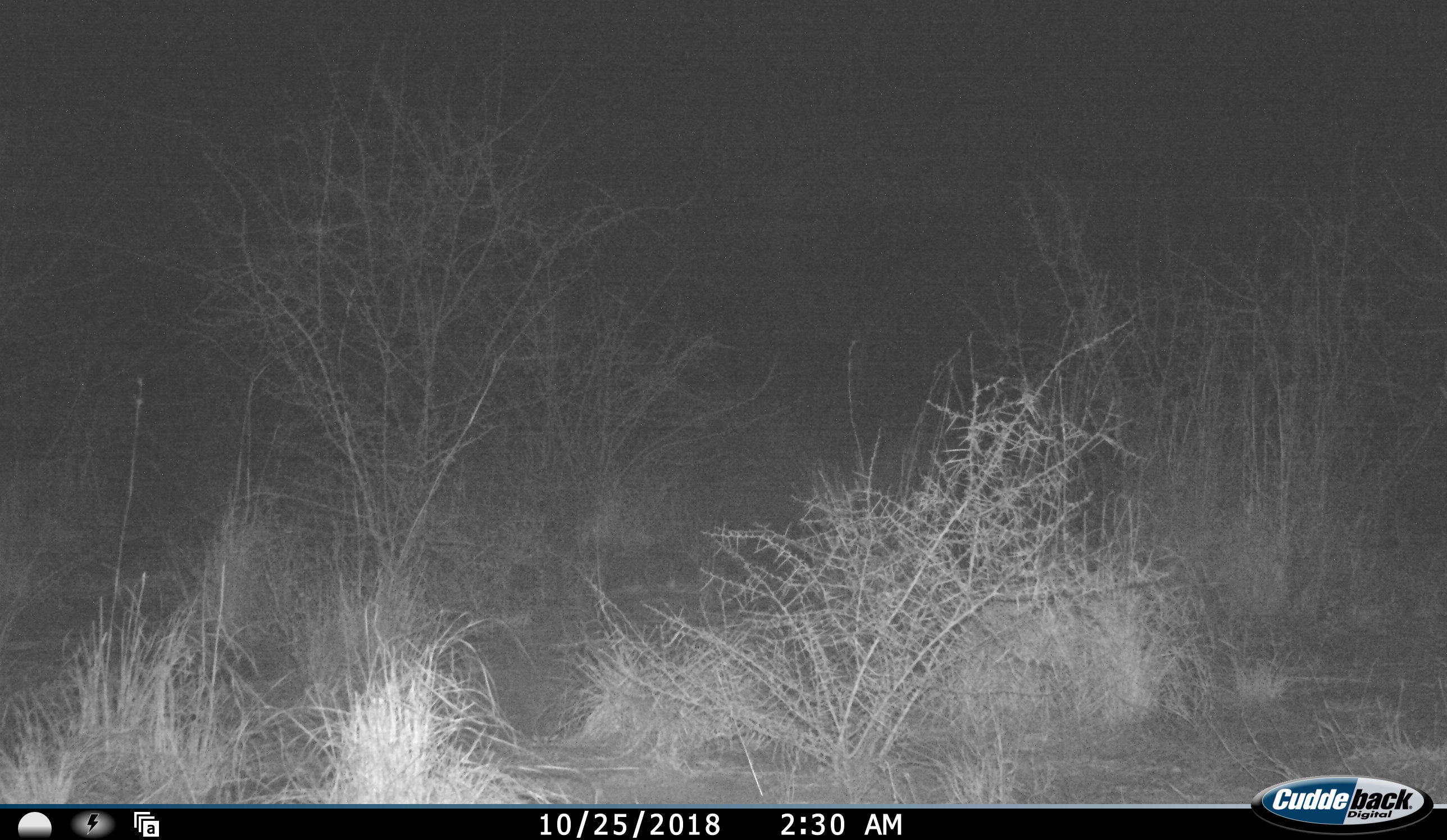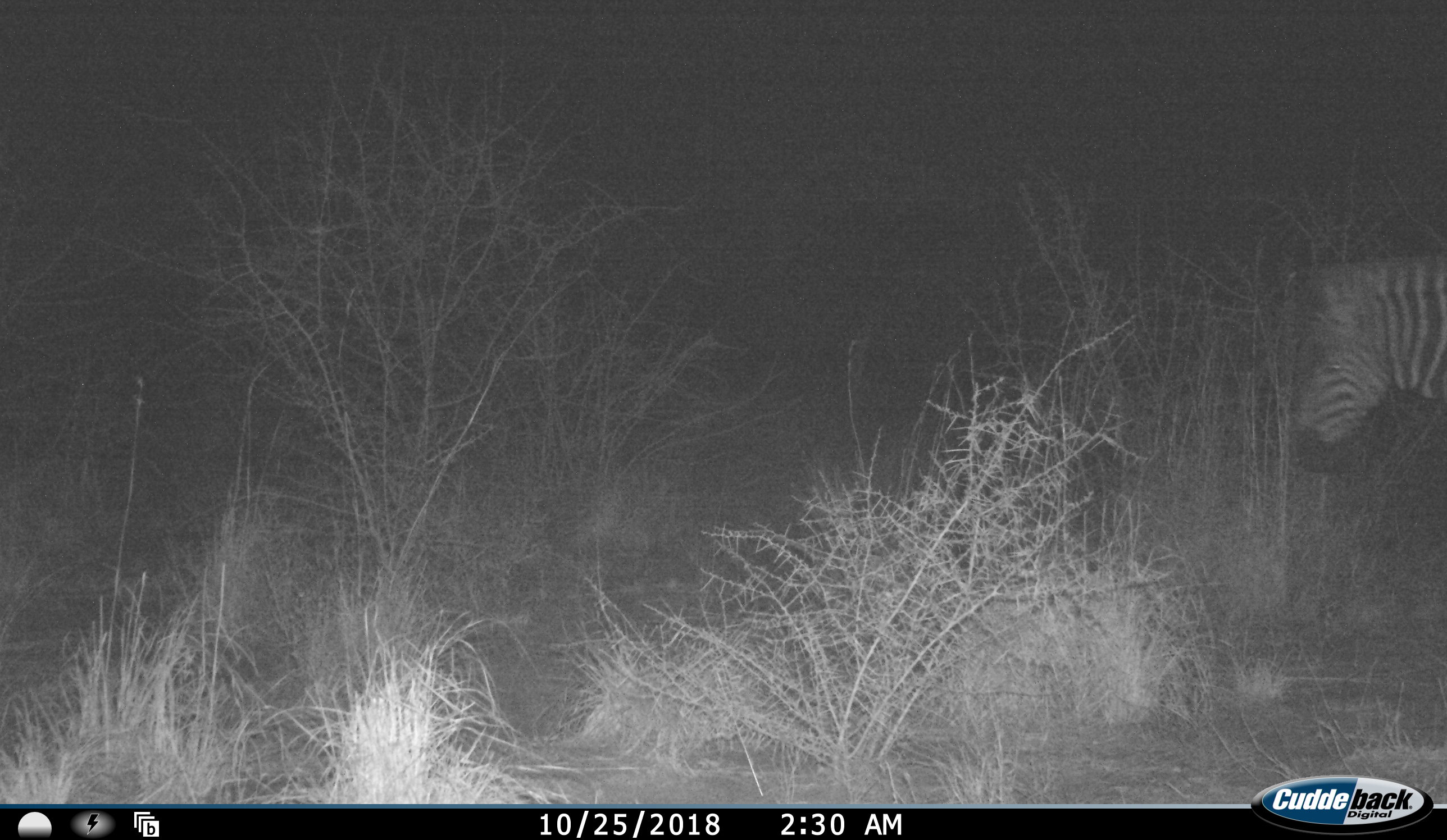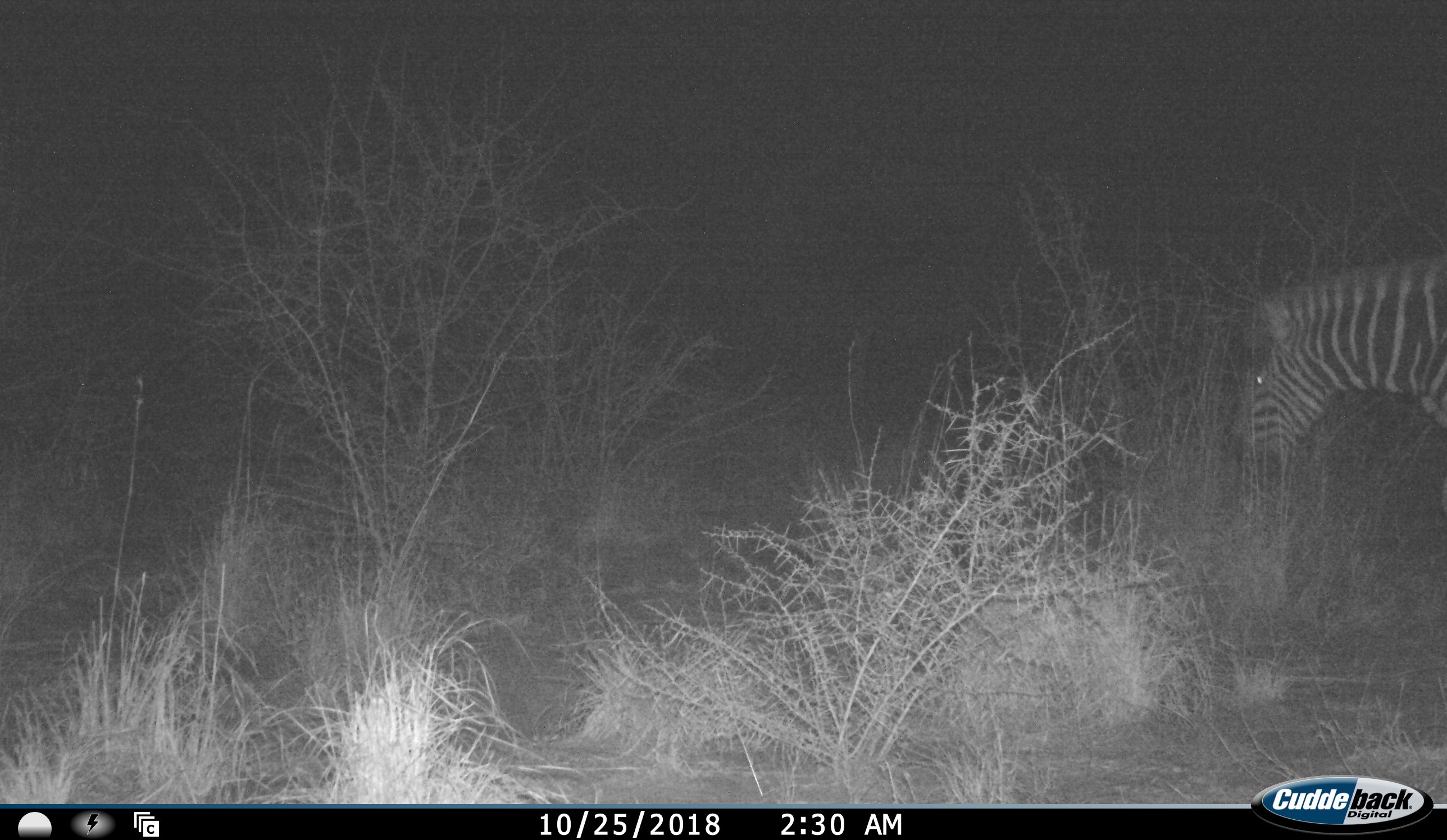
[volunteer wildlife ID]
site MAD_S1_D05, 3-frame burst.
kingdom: Animalia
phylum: Chordata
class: Mammalia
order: Perissodactyla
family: Equidae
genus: Equus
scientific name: Equus quagga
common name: plains zebra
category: zebraplains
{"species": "zebraplains (plains zebra) (Equus quagga)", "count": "1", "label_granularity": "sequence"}